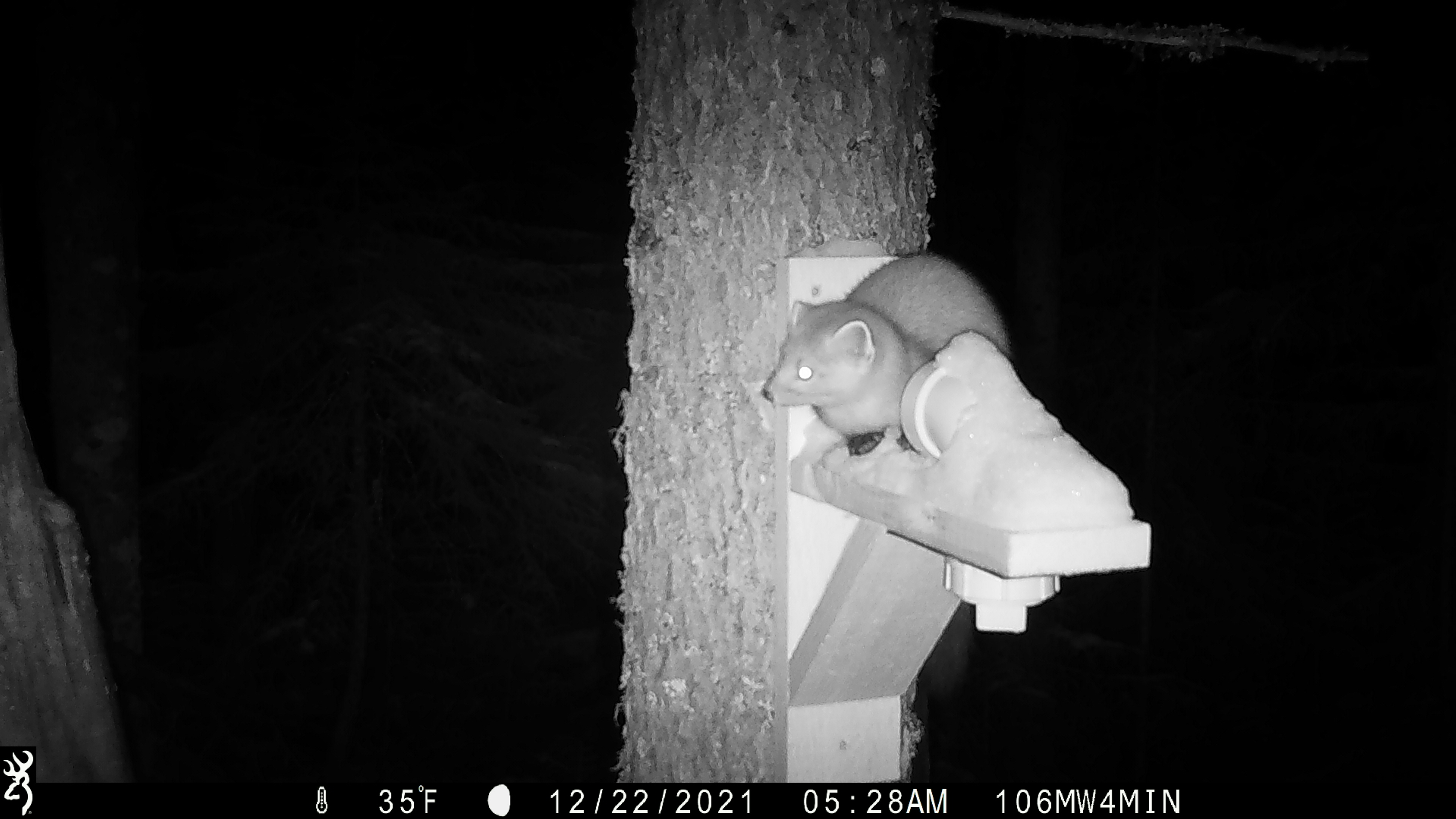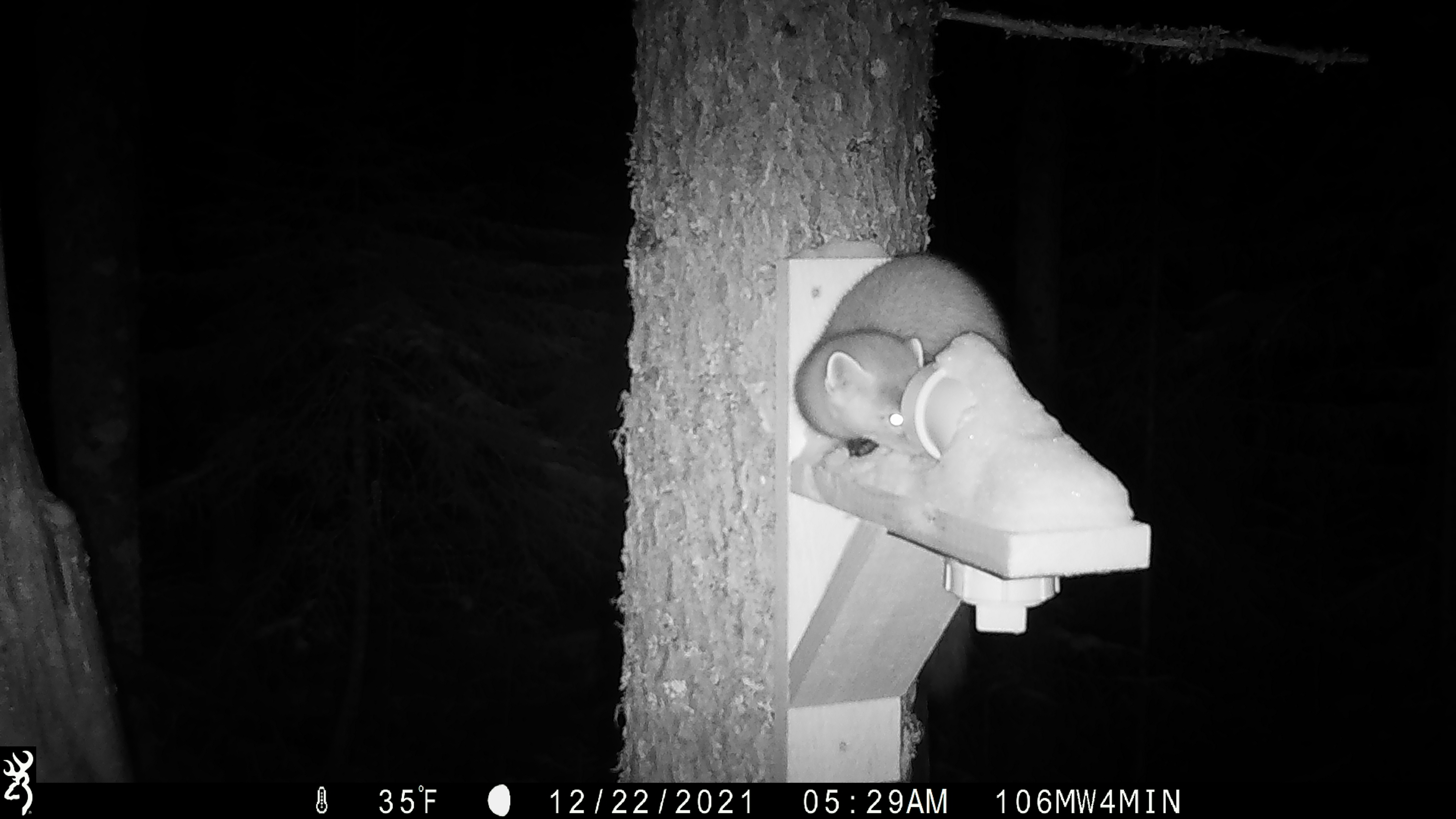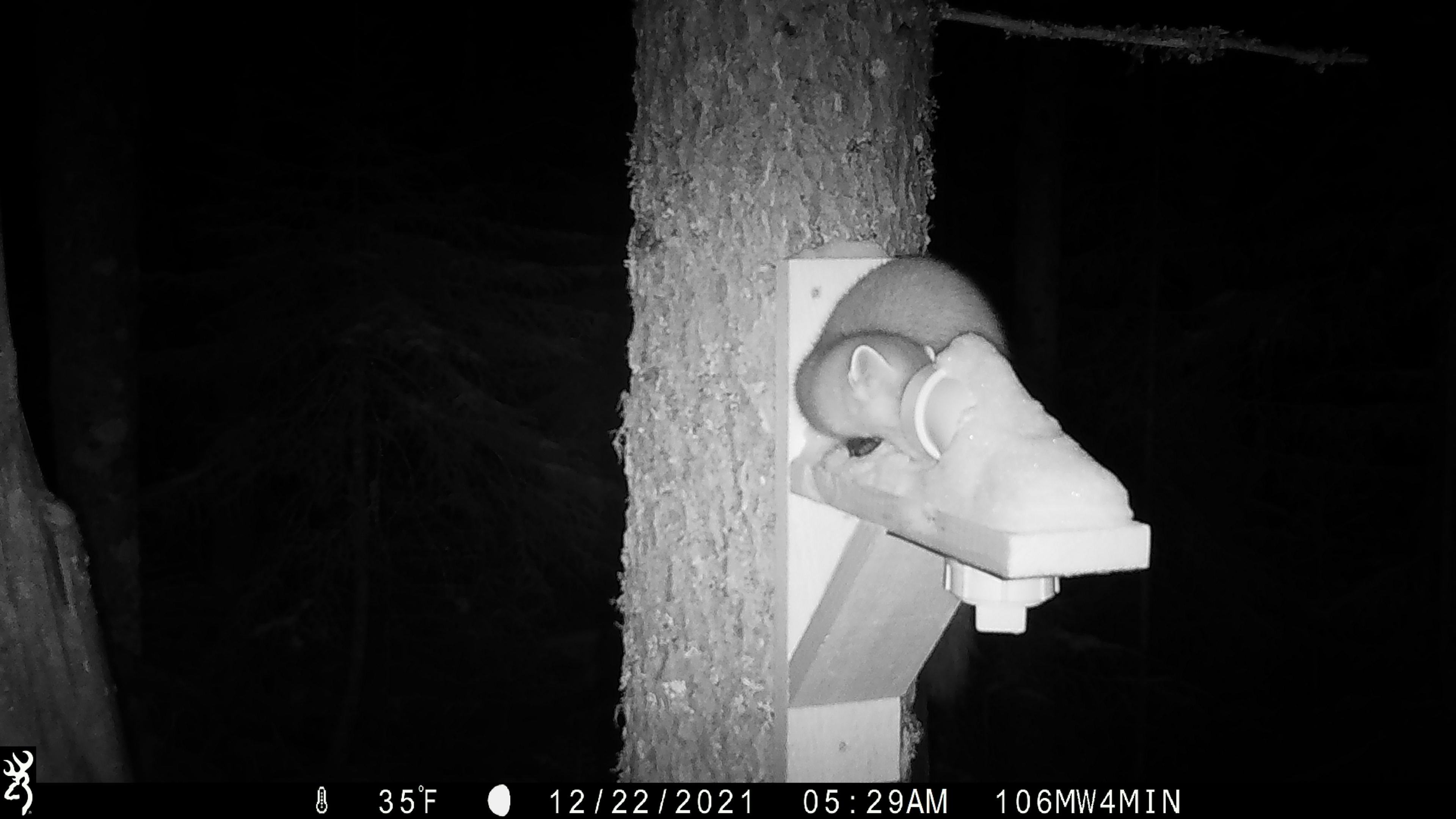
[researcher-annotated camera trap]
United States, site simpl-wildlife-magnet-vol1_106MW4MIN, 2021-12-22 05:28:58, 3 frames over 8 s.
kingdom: Animalia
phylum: Chordata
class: Mammalia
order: Carnivora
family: Mustelidae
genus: Martes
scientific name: Martes americana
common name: american marten